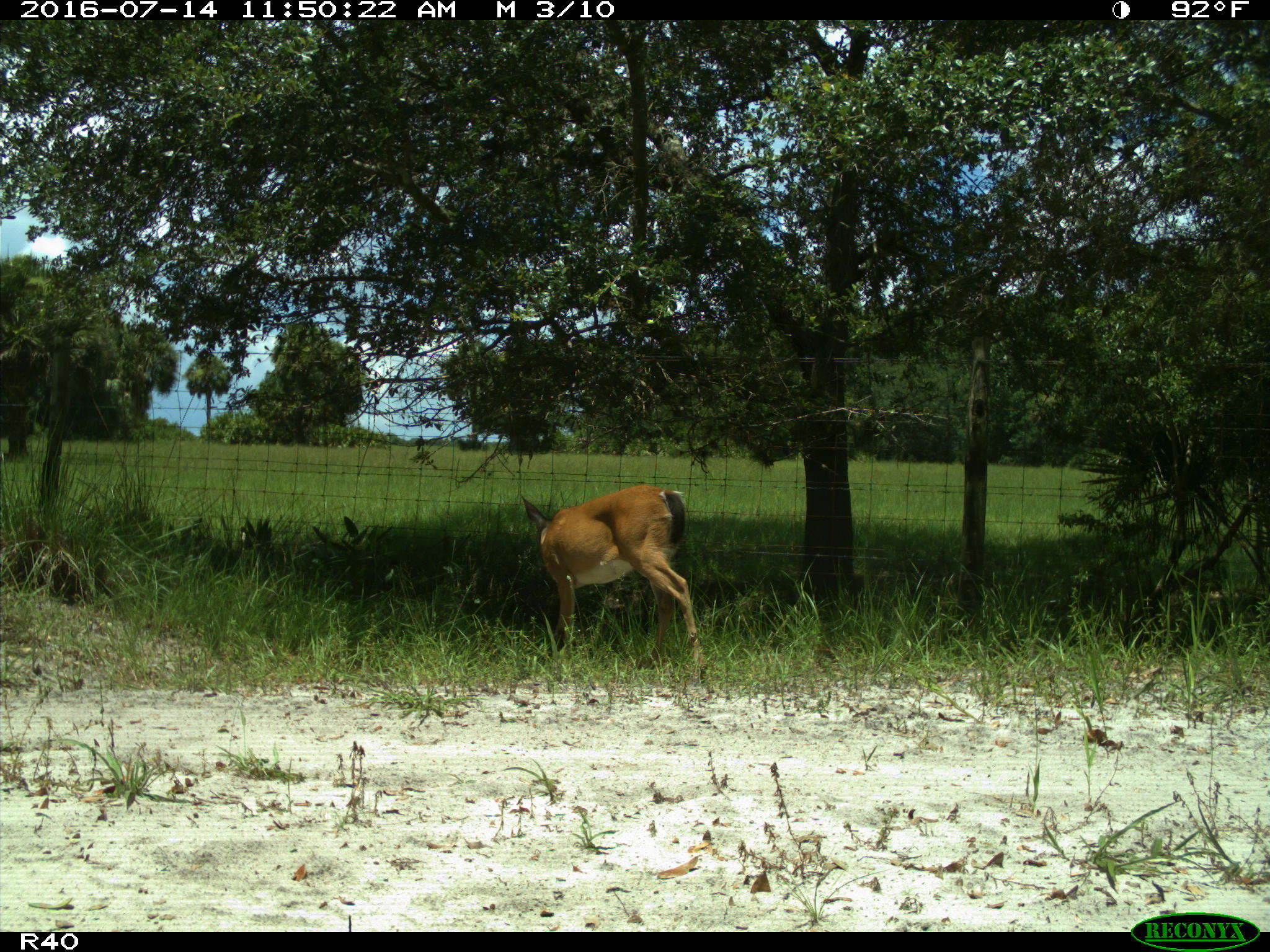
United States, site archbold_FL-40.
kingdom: Animalia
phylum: Chordata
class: Mammalia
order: Artiodactyla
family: Cervidae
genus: Odocoileus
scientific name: Odocoileus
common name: deer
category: unidentified deer